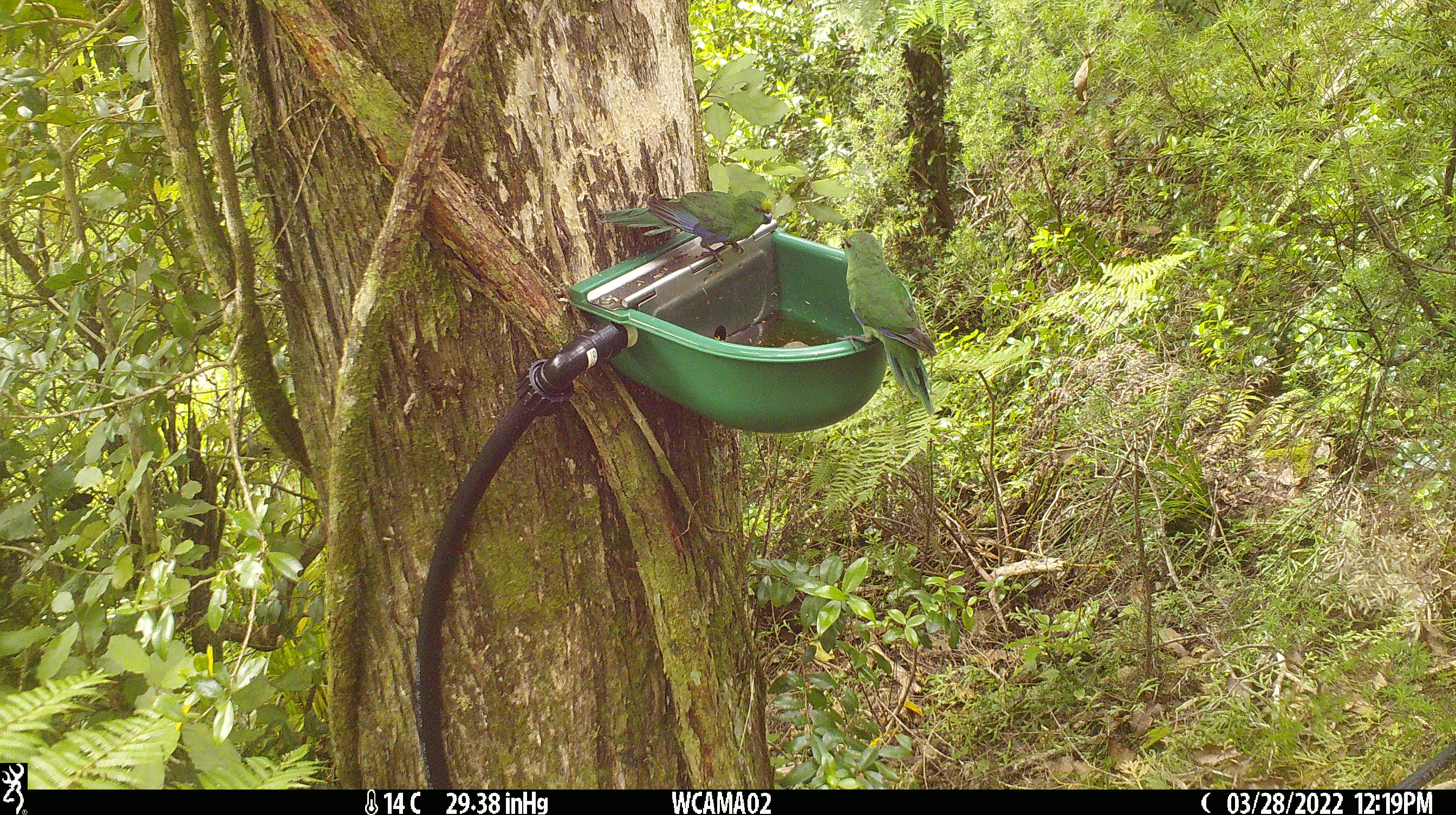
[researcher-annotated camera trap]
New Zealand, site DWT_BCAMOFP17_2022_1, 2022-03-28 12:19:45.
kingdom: Animalia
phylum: Chordata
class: Aves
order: Psittaciformes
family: Psittaculidae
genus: Cyanoramphus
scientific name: Cyanoramphus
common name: parakeet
Parakeet (Cyanoramphus).